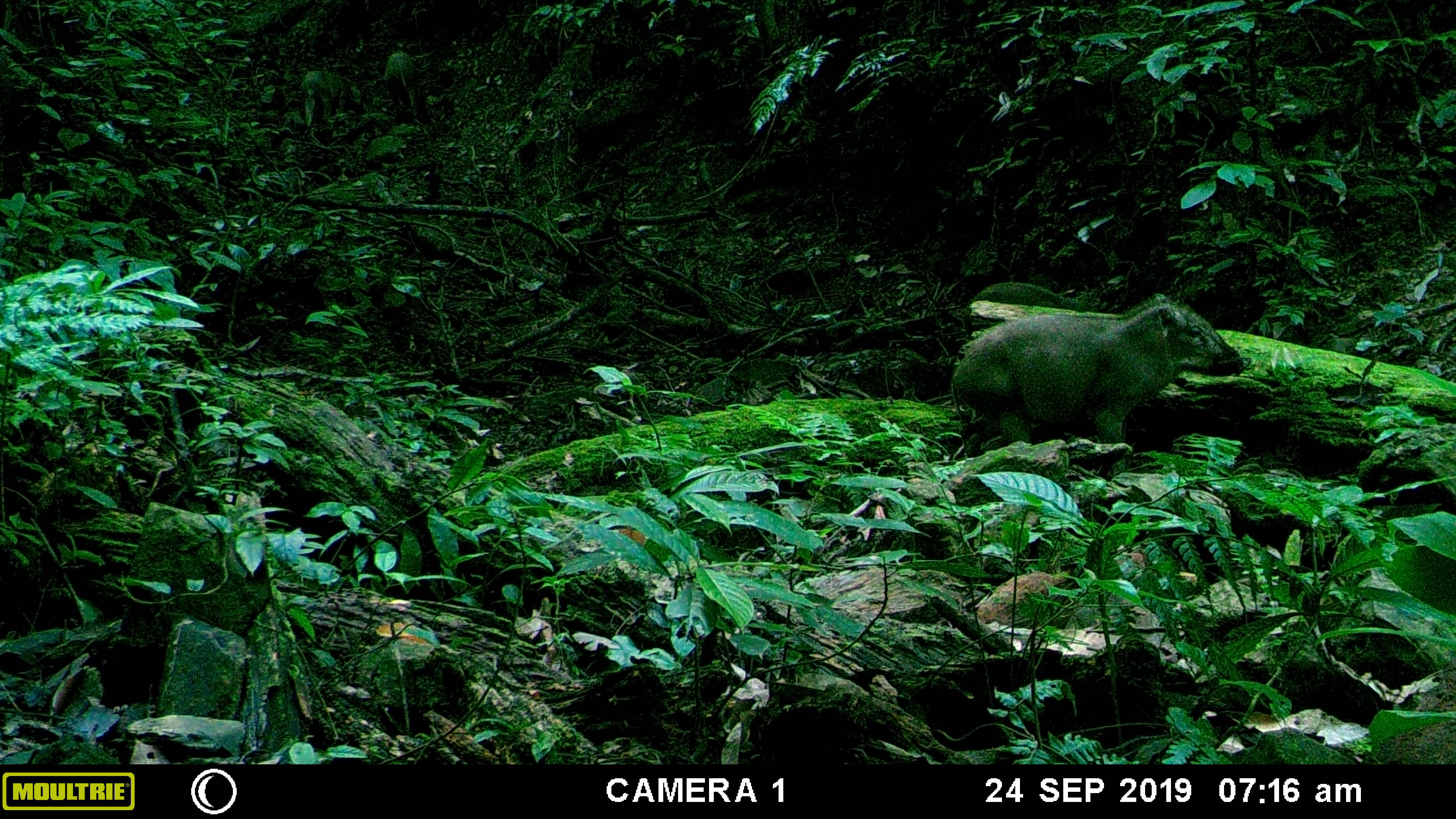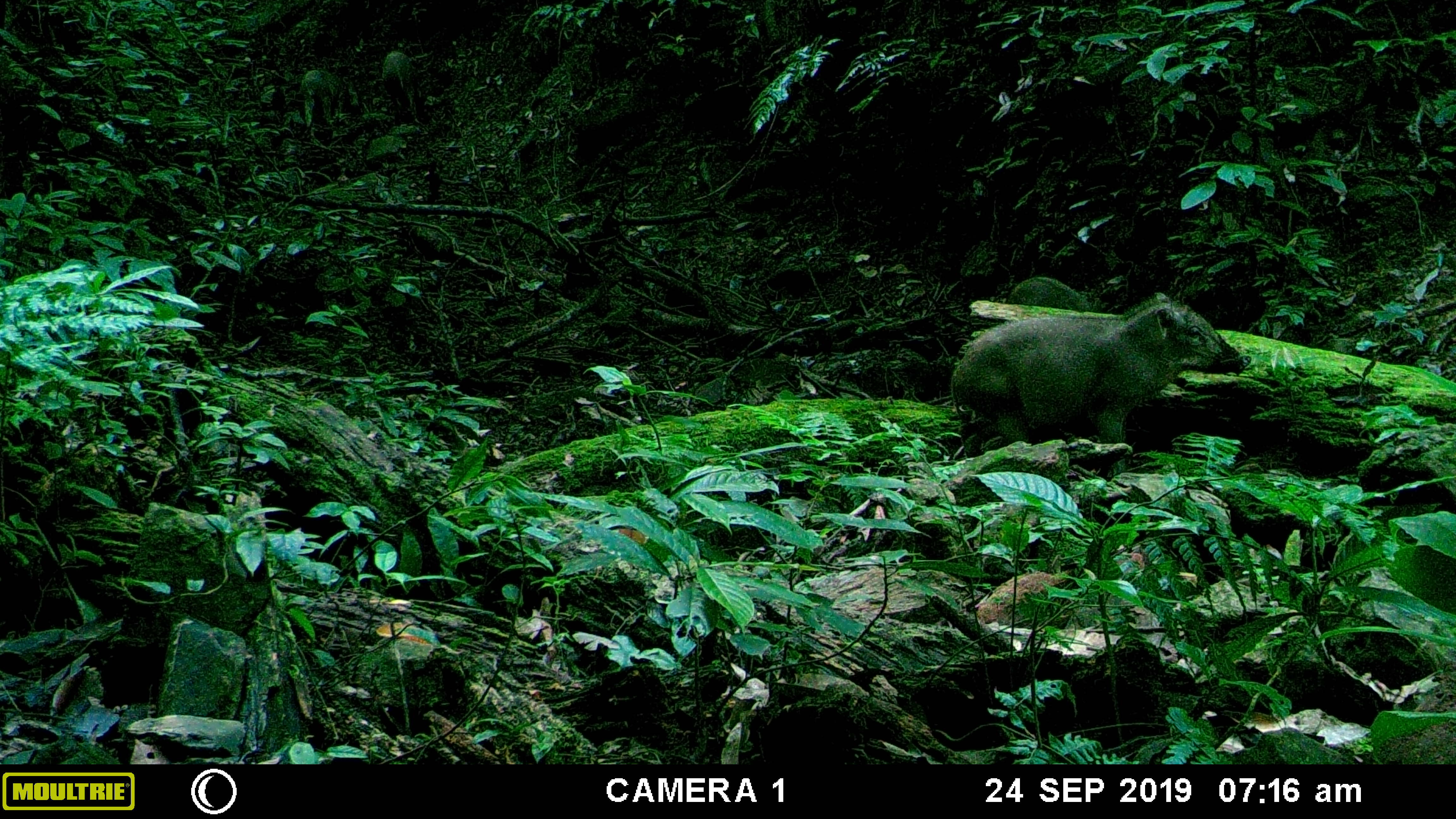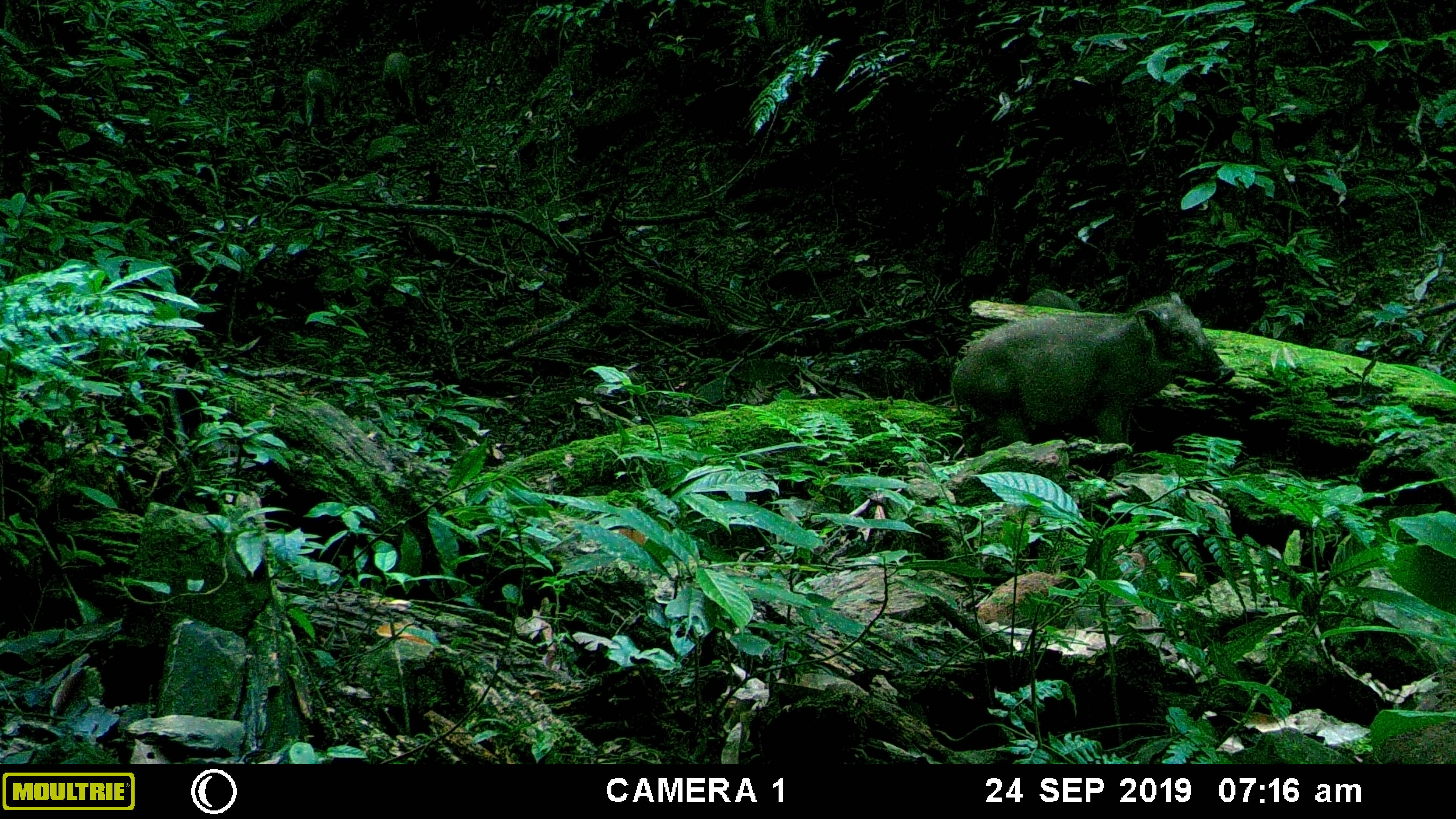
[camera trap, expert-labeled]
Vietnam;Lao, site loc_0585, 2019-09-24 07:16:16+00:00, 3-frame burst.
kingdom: Animalia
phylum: Chordata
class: Mammalia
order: Artiodactyla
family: Suidae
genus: Sus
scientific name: Sus scrofa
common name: eurasian wild pig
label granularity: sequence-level